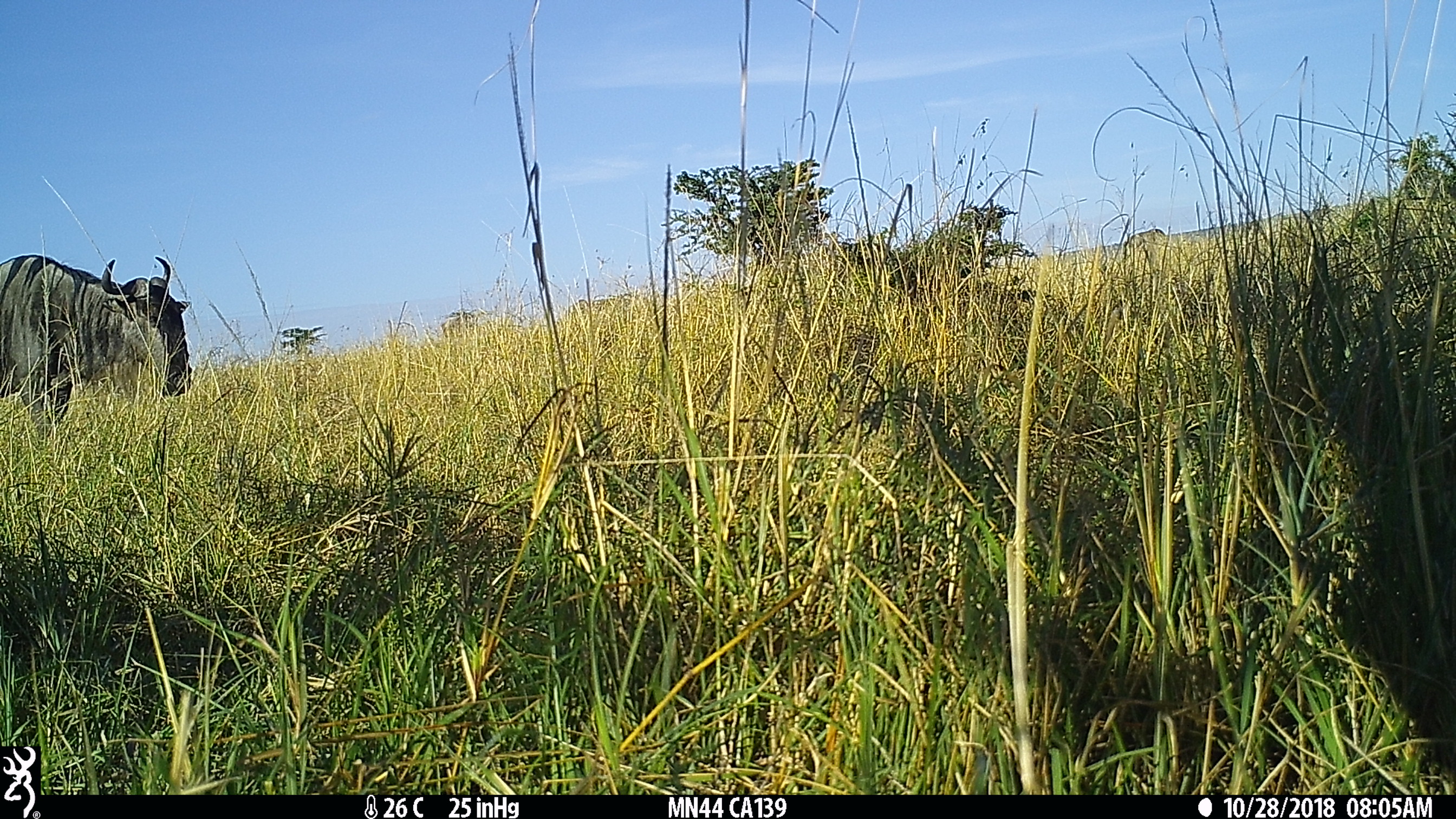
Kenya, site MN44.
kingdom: Animalia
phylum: Chordata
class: Mammalia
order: Artiodactyla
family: Bovidae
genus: Connochaetes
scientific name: Connochaetes taurinus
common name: blue wildebeest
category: wildebeest